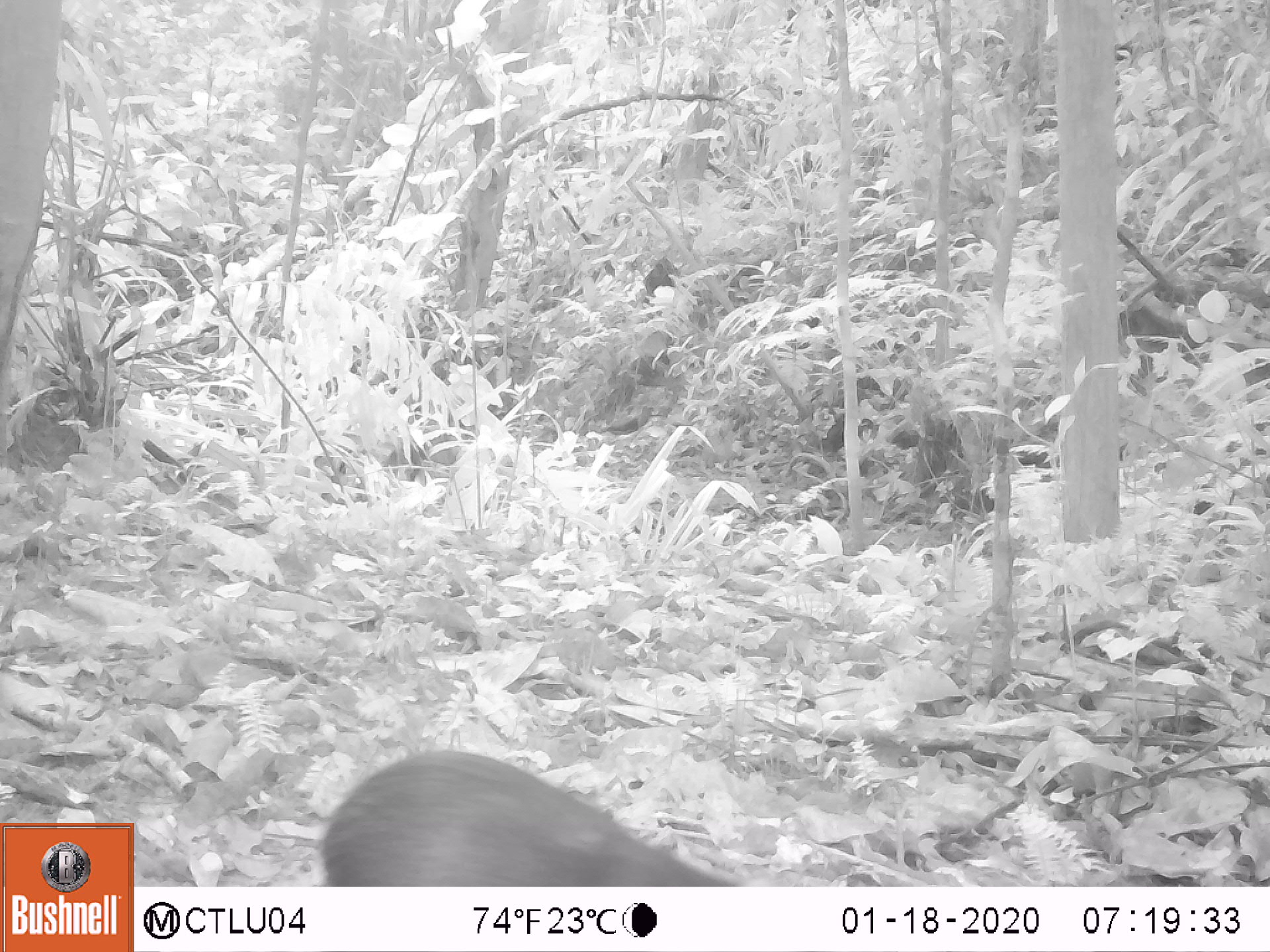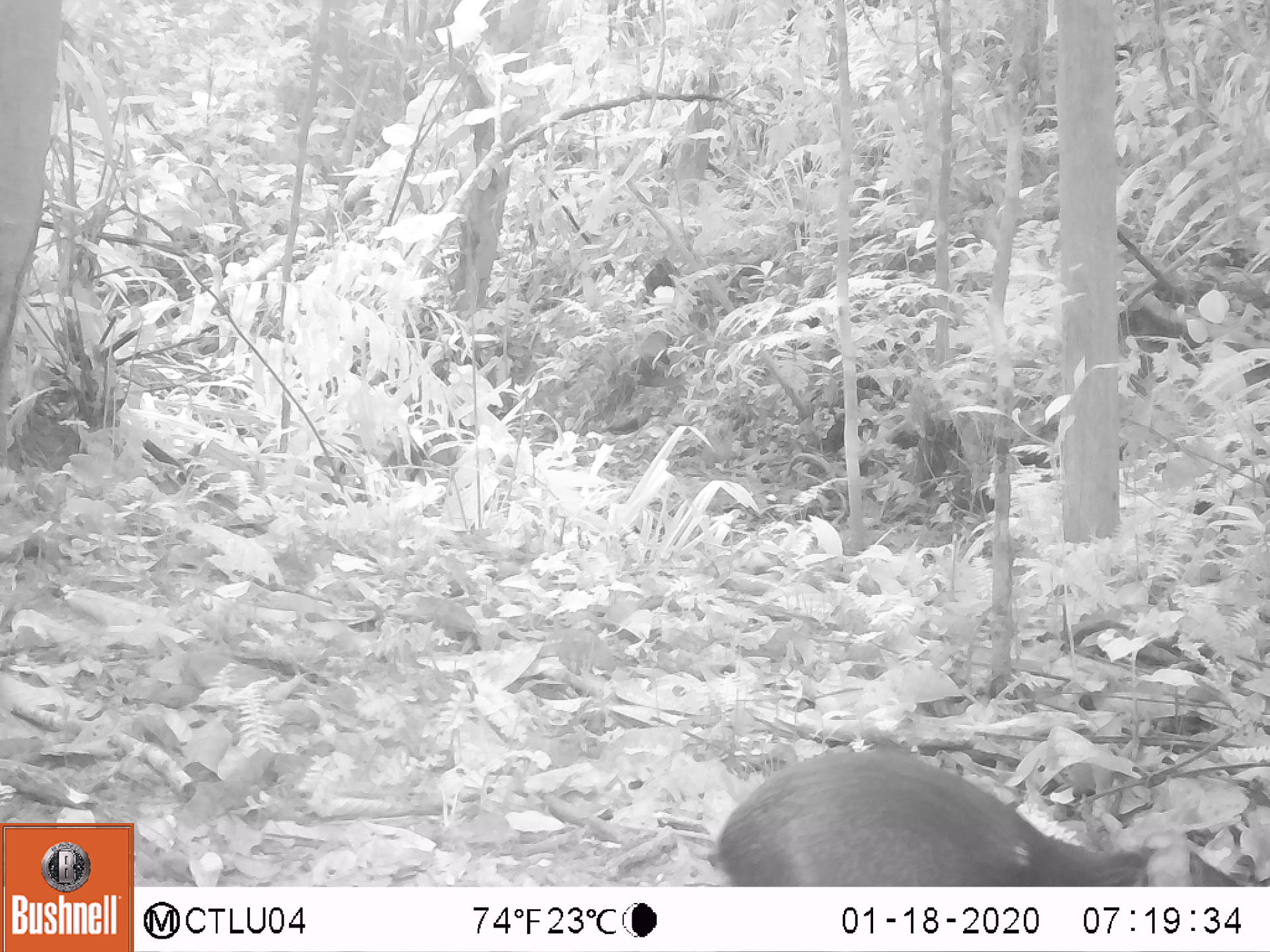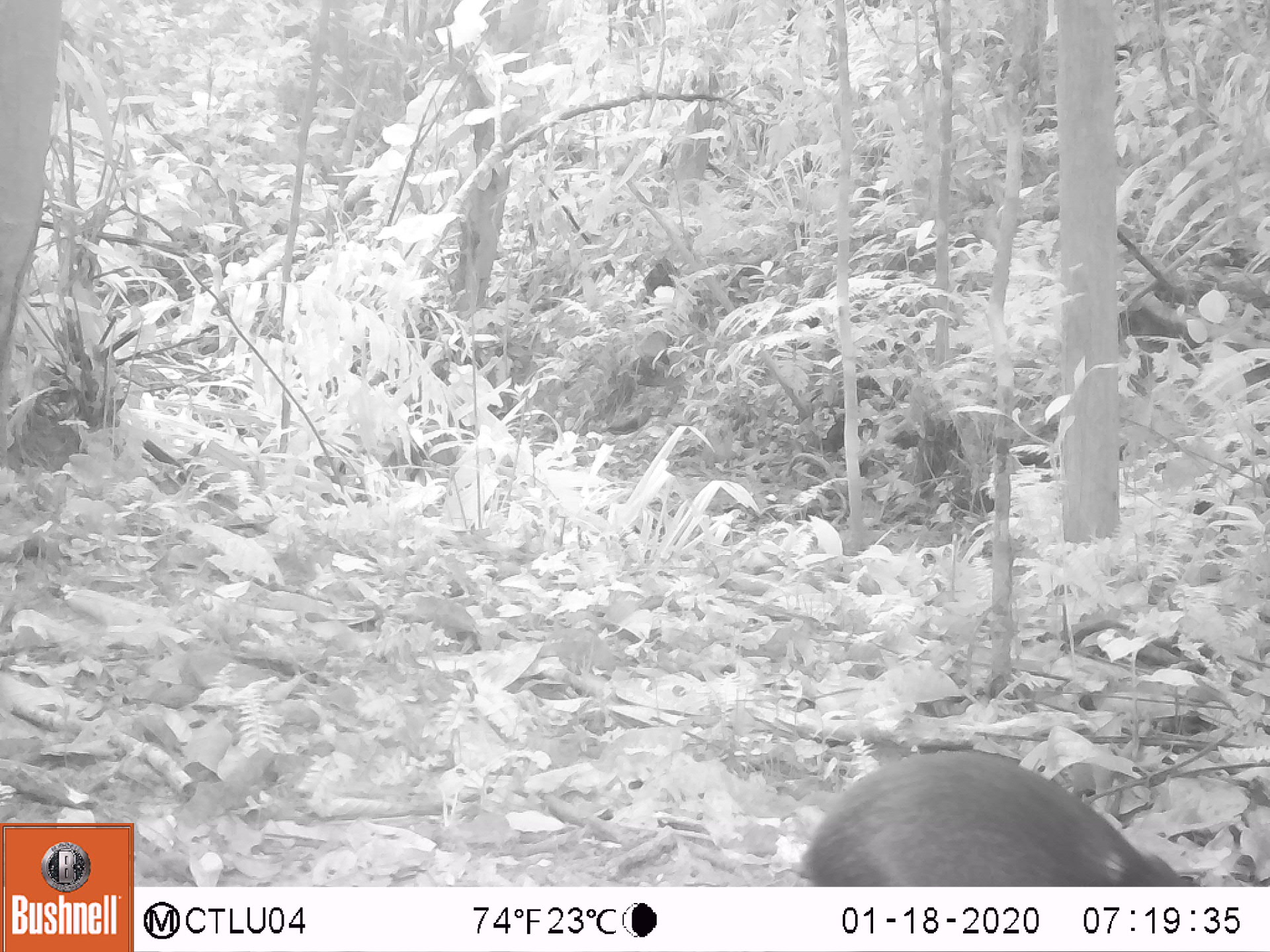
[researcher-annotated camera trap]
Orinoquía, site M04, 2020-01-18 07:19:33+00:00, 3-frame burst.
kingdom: Animalia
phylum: Chordata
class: Mammalia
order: Rodentia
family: Dasyproctidae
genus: Dasyprocta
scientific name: Dasyprocta fuliginosa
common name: black agouti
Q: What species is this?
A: Black agouti (Dasyprocta fuliginosa).